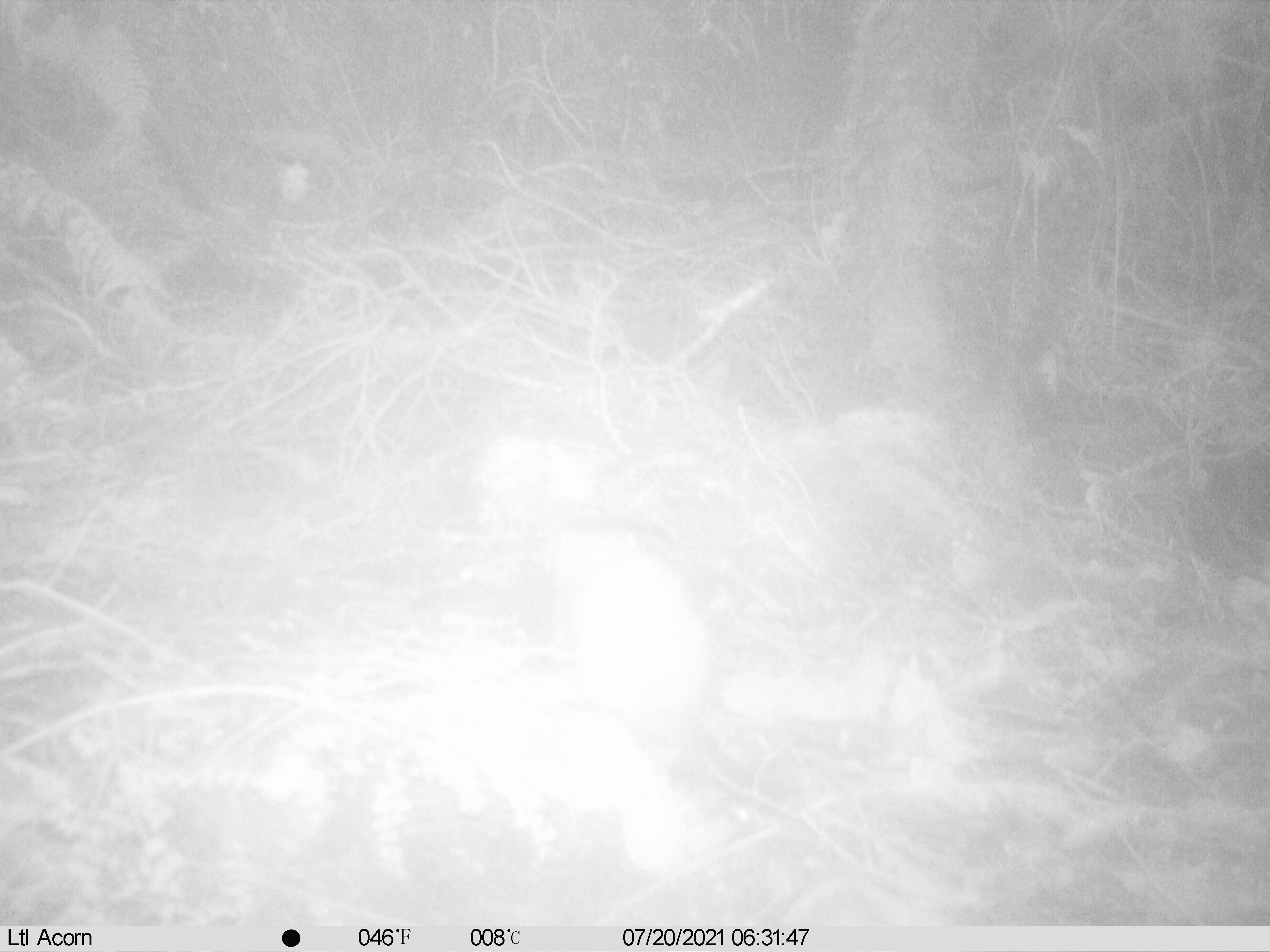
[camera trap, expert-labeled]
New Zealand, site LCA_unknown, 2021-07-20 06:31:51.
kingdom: Animalia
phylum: Chordata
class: Mammalia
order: Carnivora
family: Mustelidae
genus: Mustela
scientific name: Mustela erminea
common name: stoat